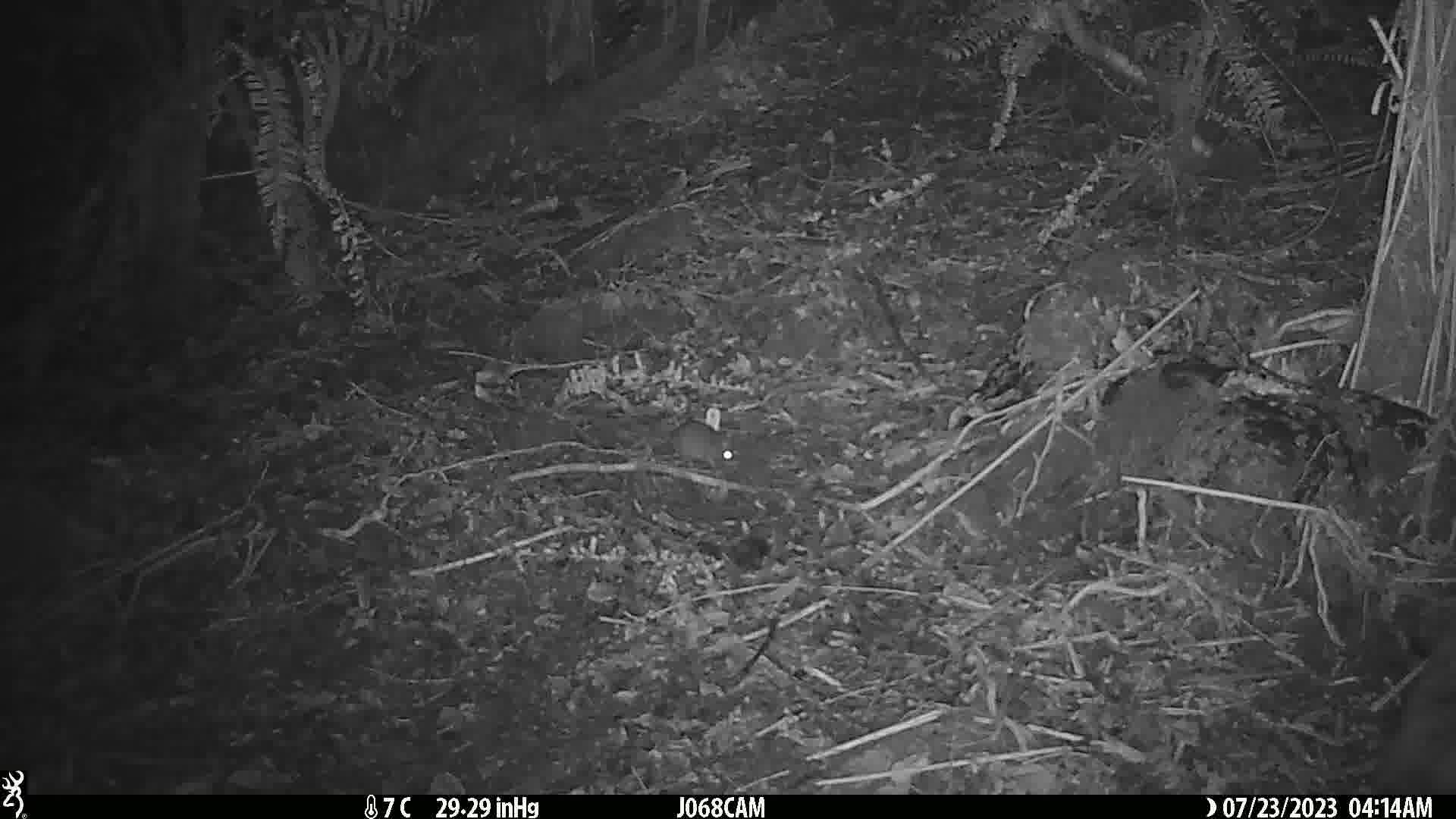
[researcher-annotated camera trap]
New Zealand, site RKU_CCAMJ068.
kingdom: Animalia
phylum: Chordata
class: Mammalia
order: Rodentia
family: Muridae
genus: Rattus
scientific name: Rattus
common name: rat